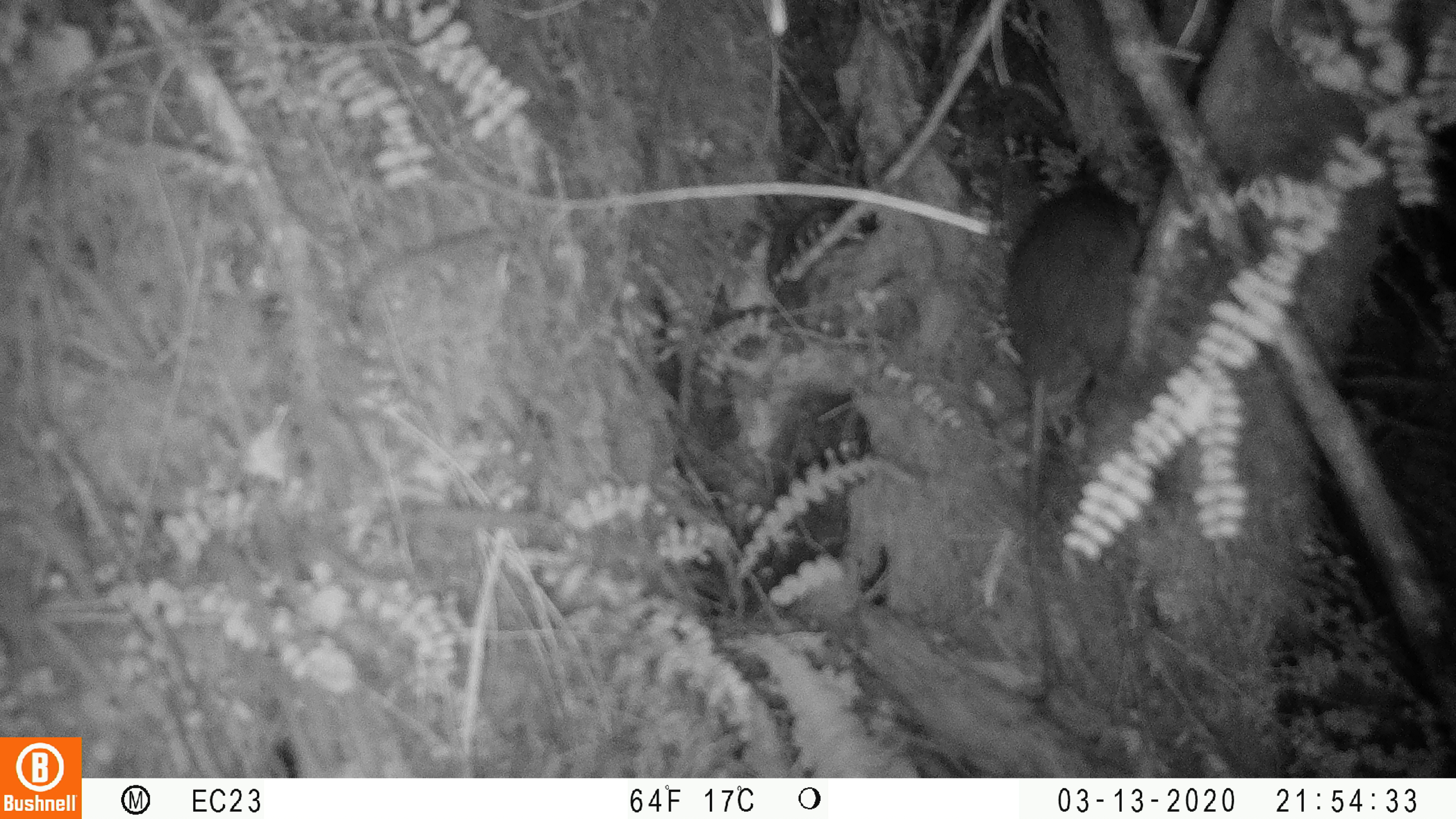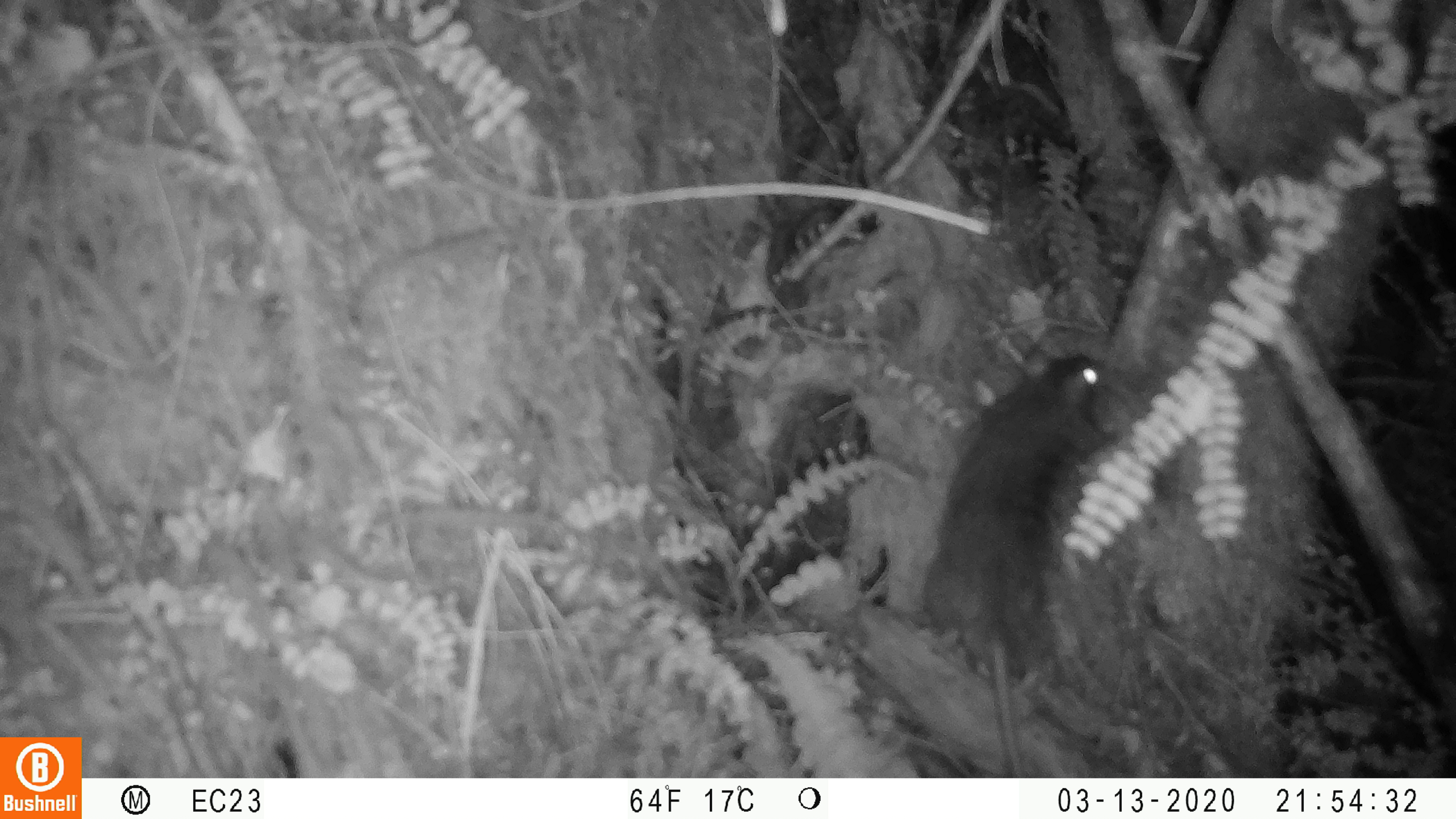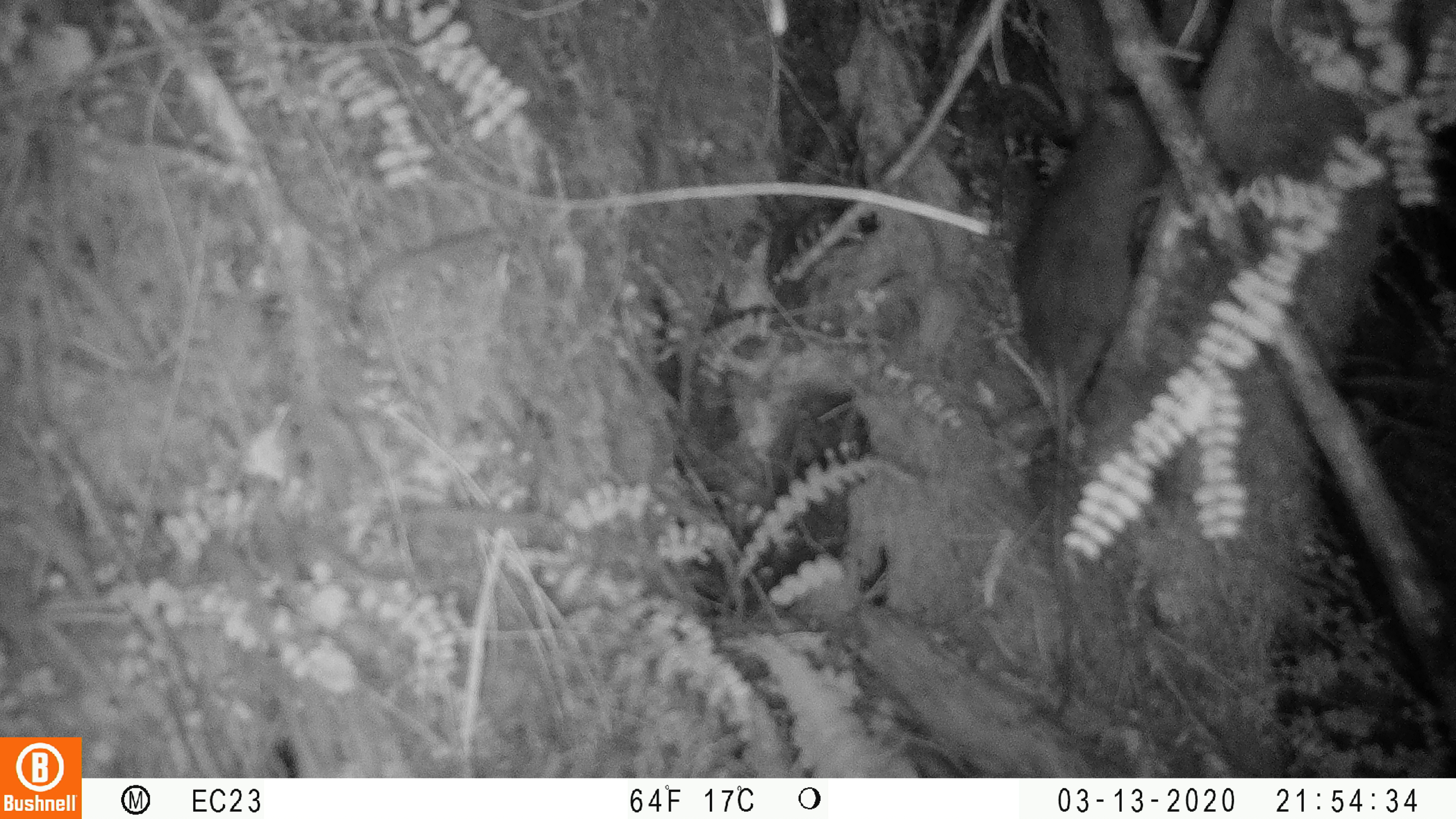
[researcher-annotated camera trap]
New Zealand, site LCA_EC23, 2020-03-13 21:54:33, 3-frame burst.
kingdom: Animalia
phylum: Chordata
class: Mammalia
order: Rodentia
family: Muridae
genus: Rattus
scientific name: Rattus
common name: rat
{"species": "rat (Rattus)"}